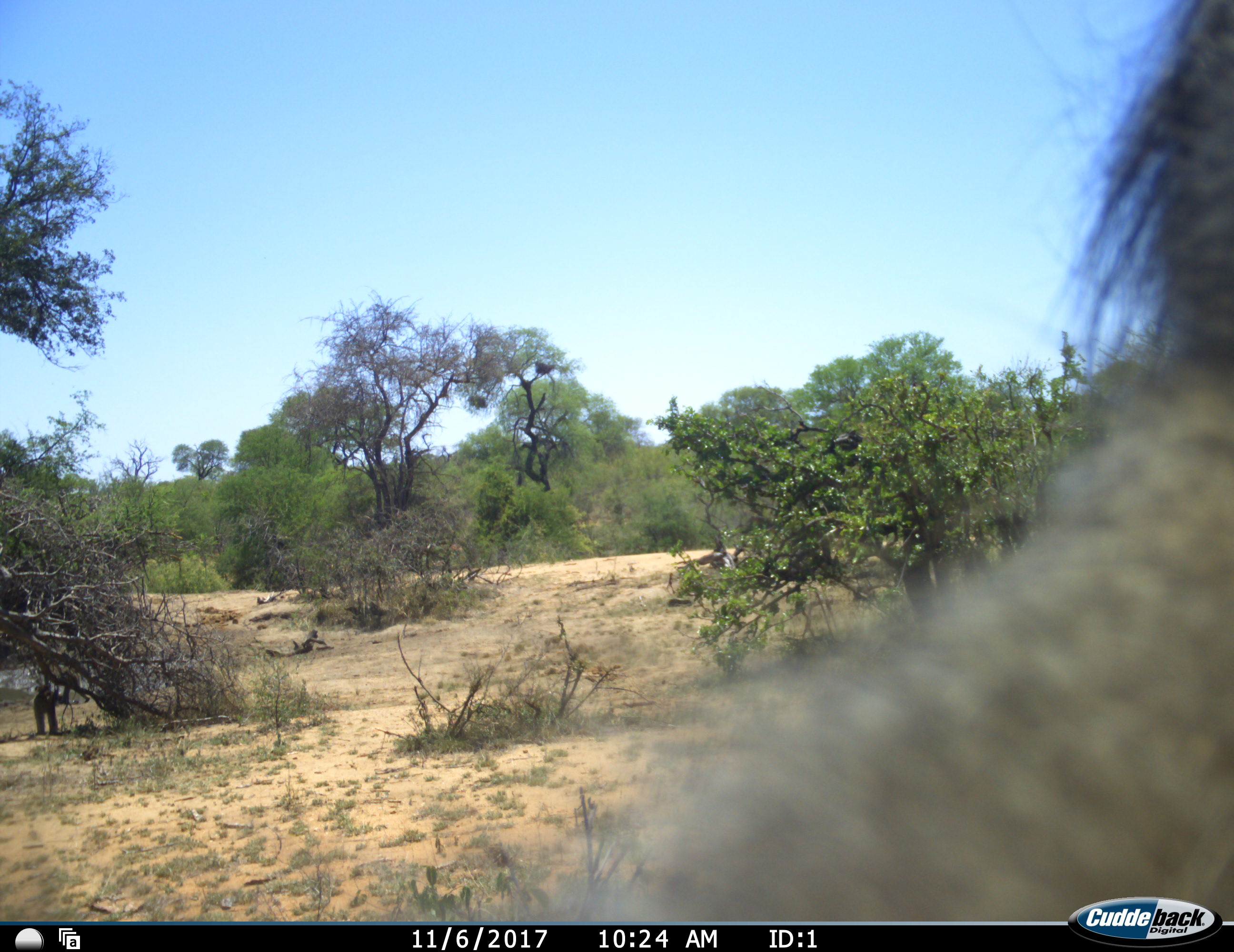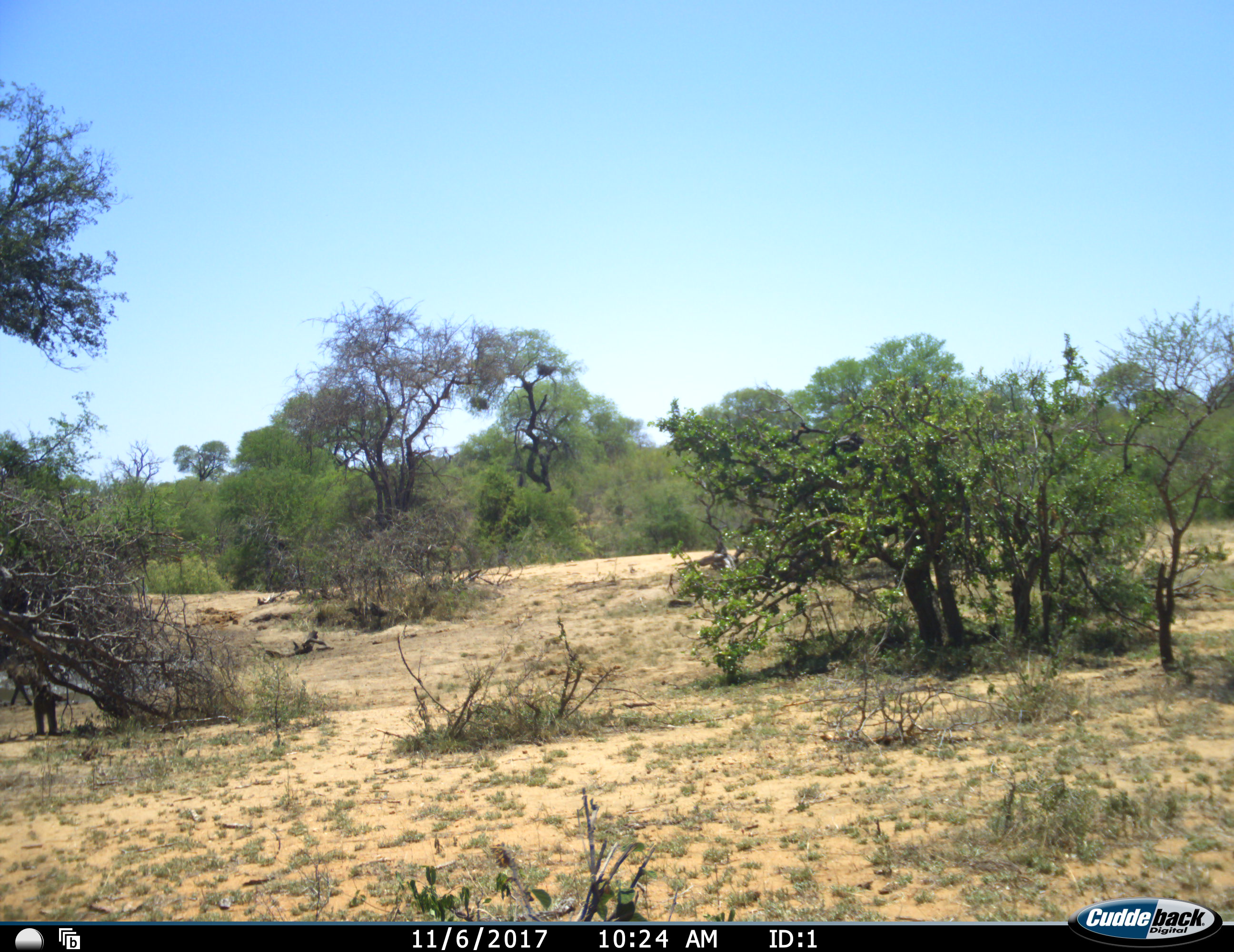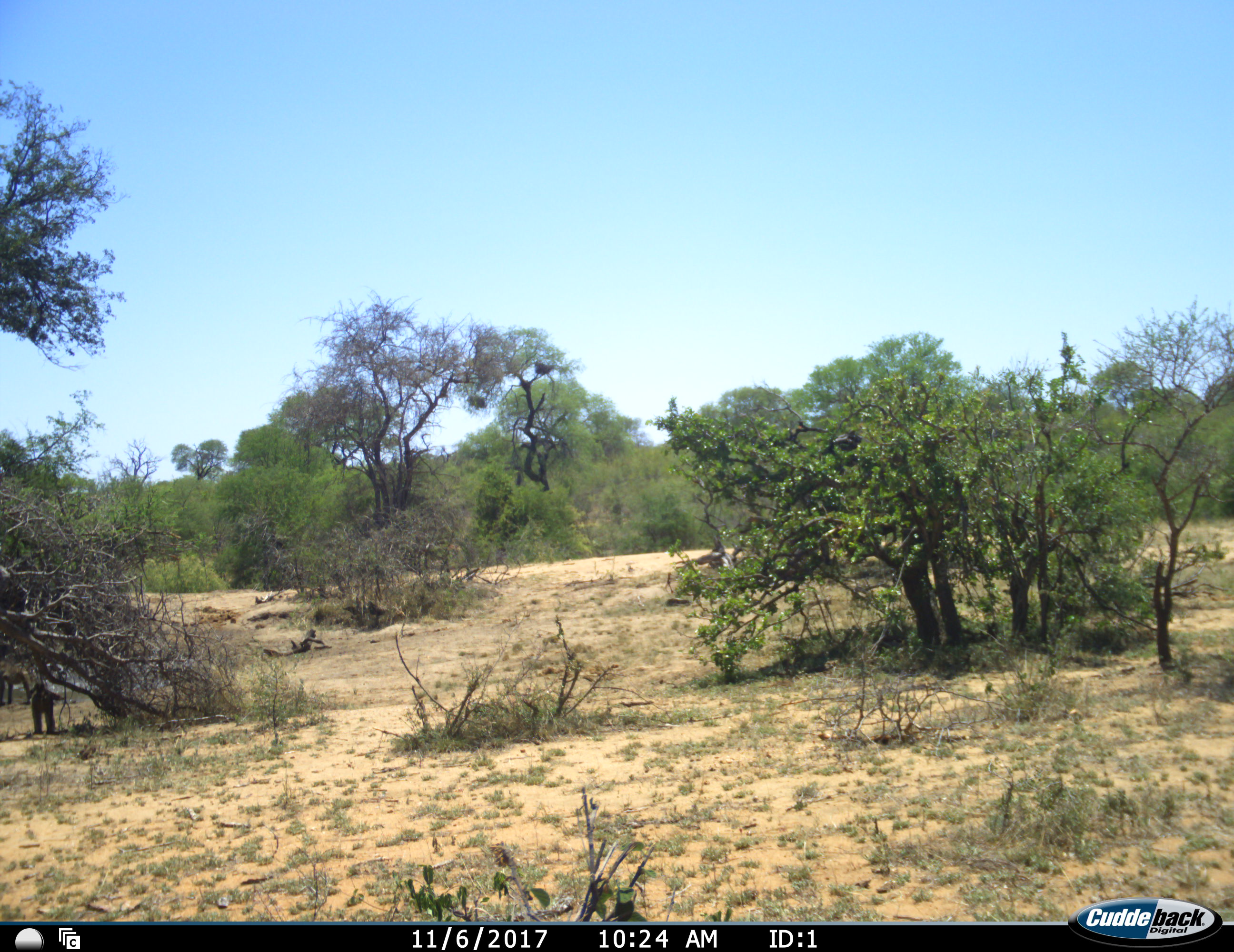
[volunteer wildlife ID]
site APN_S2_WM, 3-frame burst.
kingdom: Animalia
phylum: Chordata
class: Mammalia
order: Primates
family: Cercopithecidae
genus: Papio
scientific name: Papio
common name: baboon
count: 2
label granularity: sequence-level